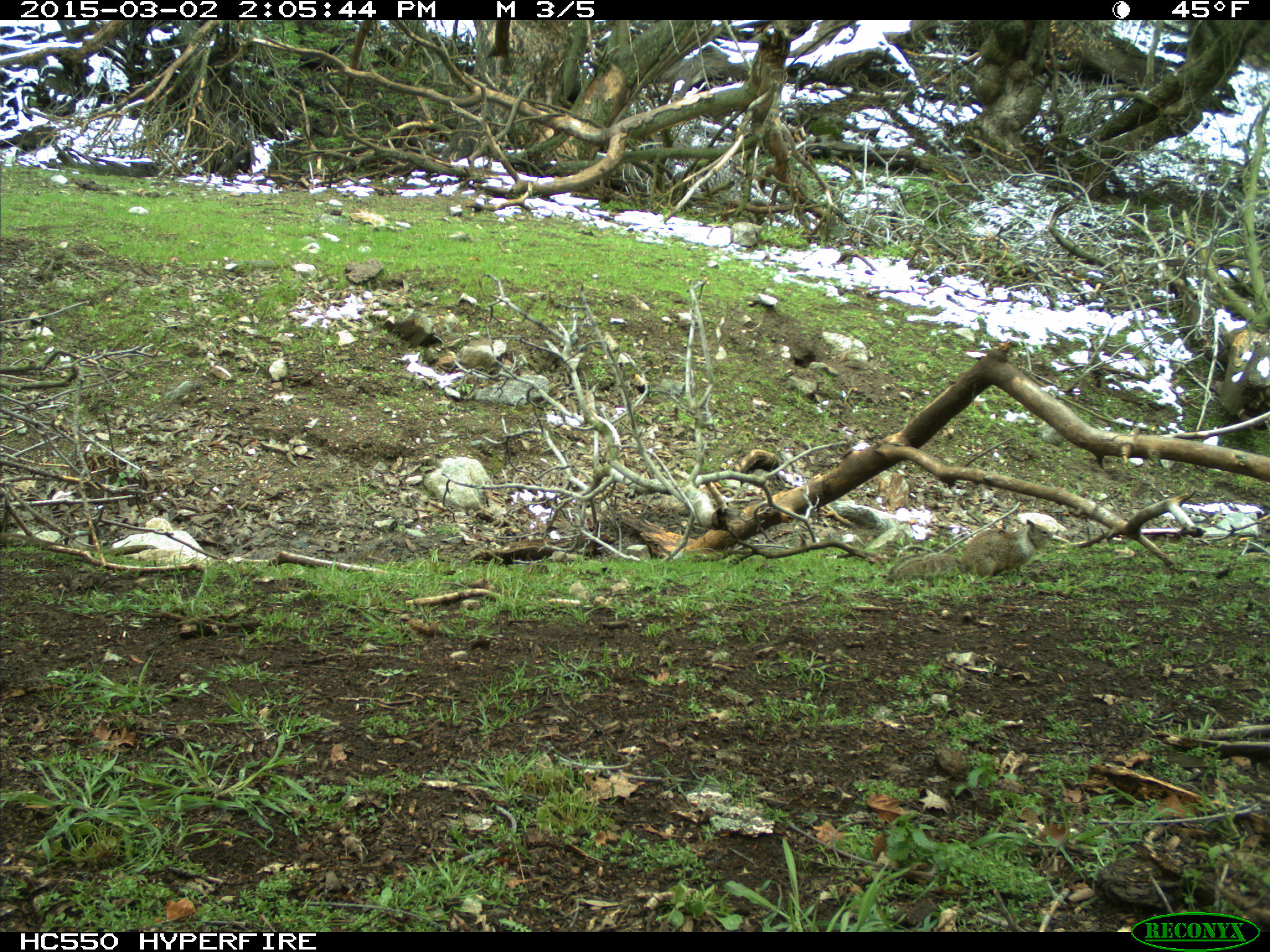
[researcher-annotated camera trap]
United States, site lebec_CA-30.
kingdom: Animalia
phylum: Chordata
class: Mammalia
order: Rodentia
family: Sciuridae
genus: Otospermophilus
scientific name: Otospermophilus beecheyi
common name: california ground squirrel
Otospermophilus beecheyi (california ground squirrel).